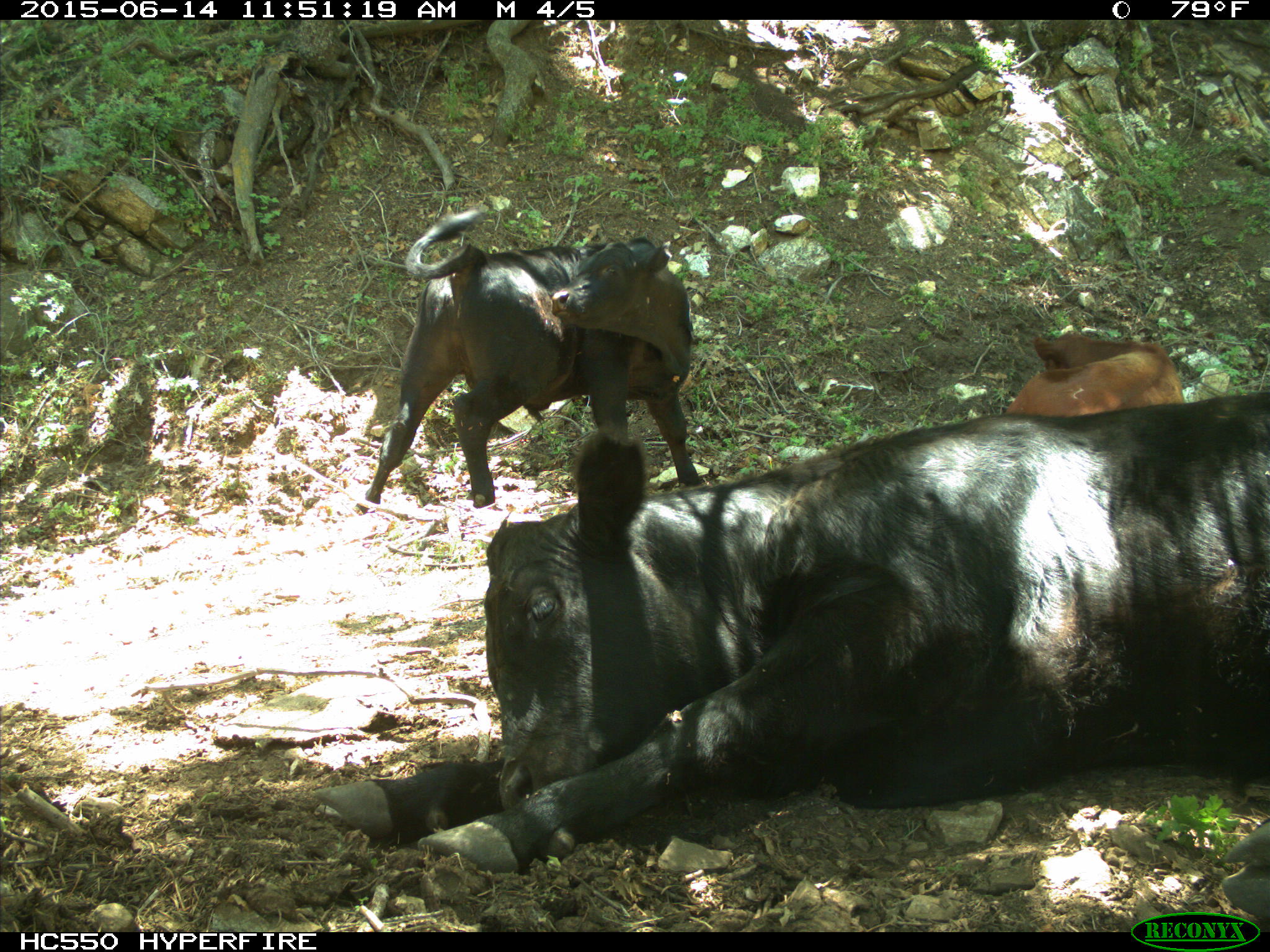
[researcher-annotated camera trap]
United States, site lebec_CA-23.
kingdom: Animalia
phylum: Chordata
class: Mammalia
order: Artiodactyla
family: Bovidae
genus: Bos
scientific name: Bos taurus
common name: domestic cow